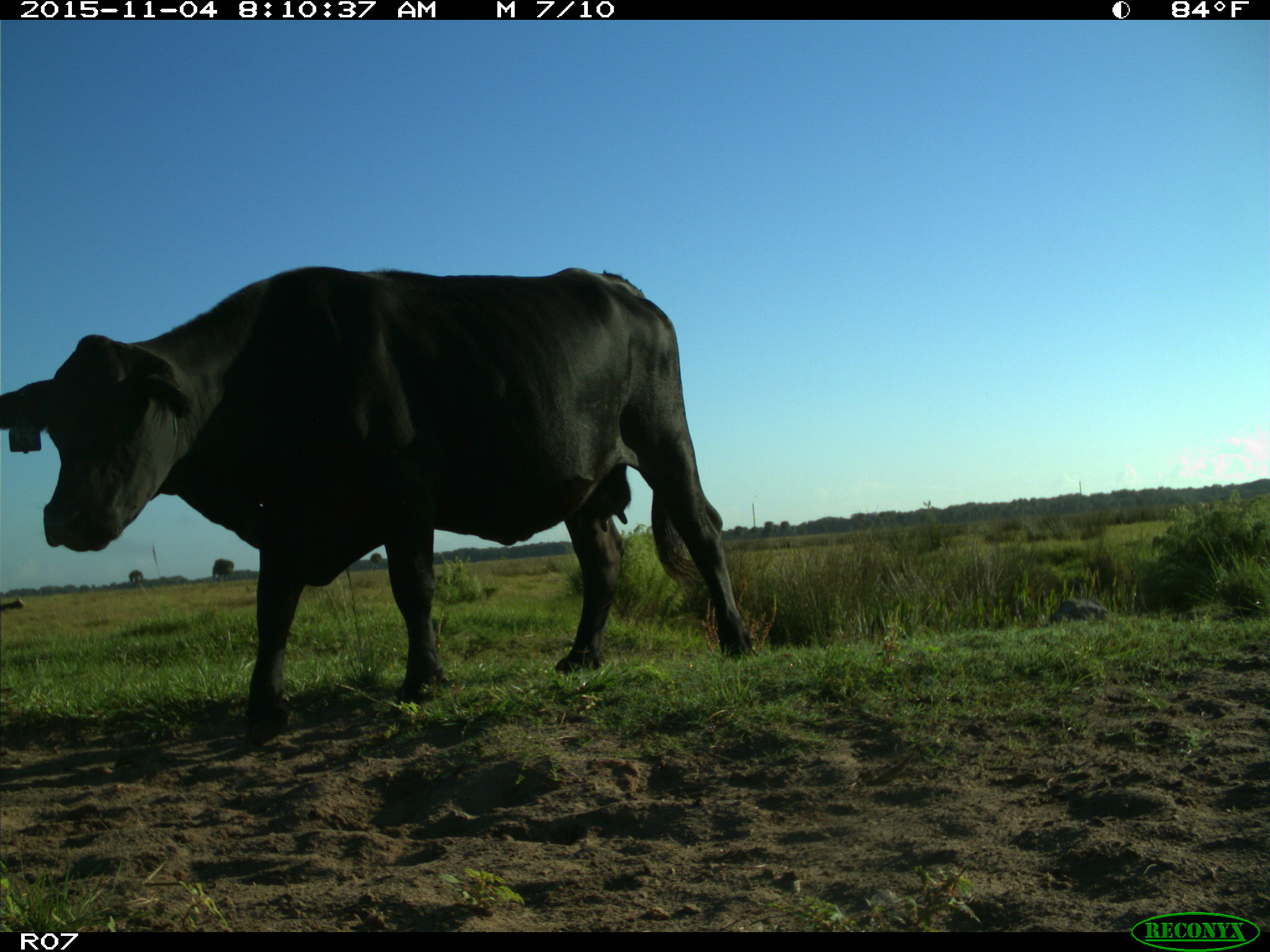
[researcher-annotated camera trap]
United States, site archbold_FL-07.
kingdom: Animalia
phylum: Chordata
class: Mammalia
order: Artiodactyla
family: Bovidae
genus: Bos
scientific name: Bos taurus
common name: domestic cow